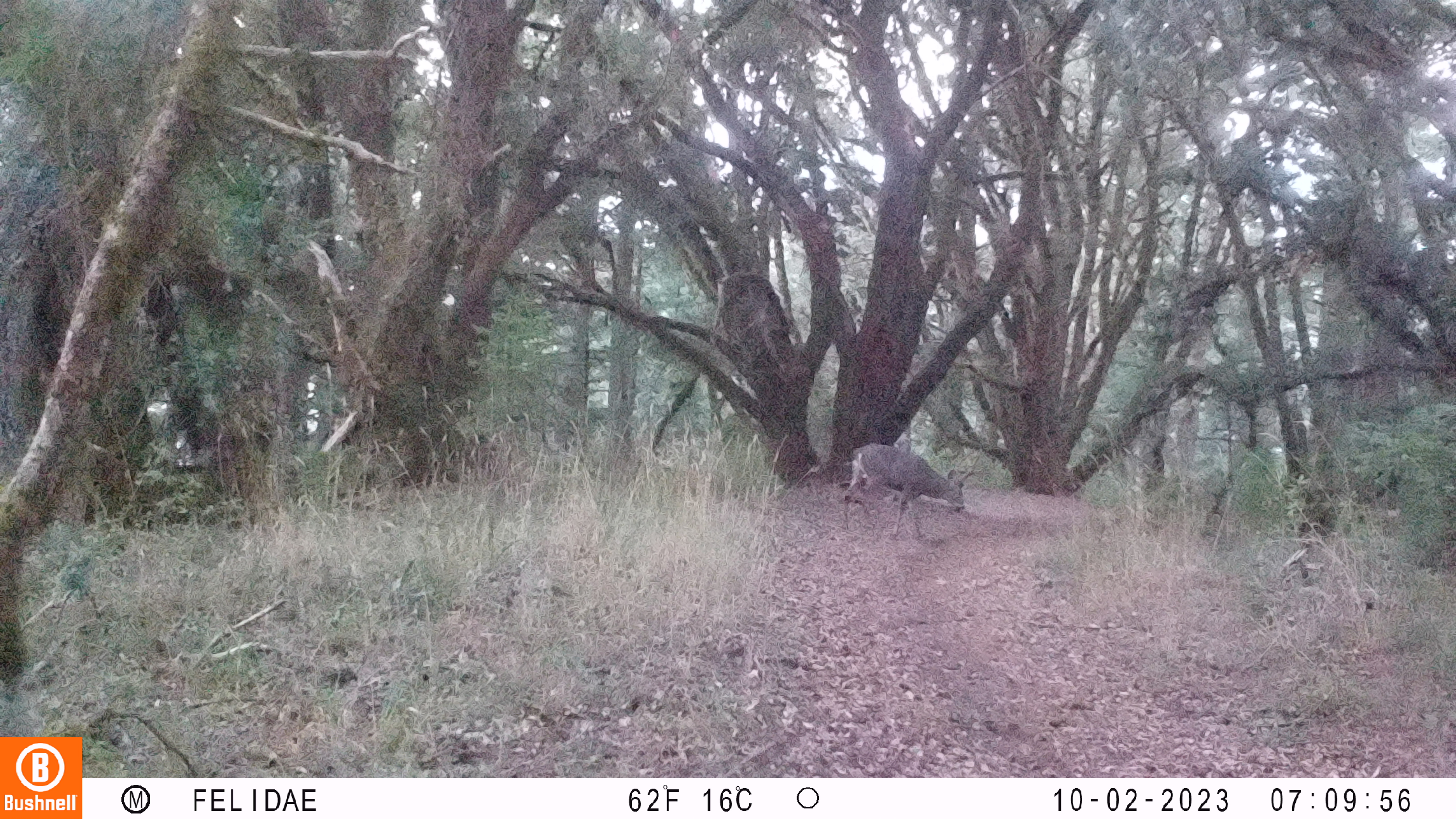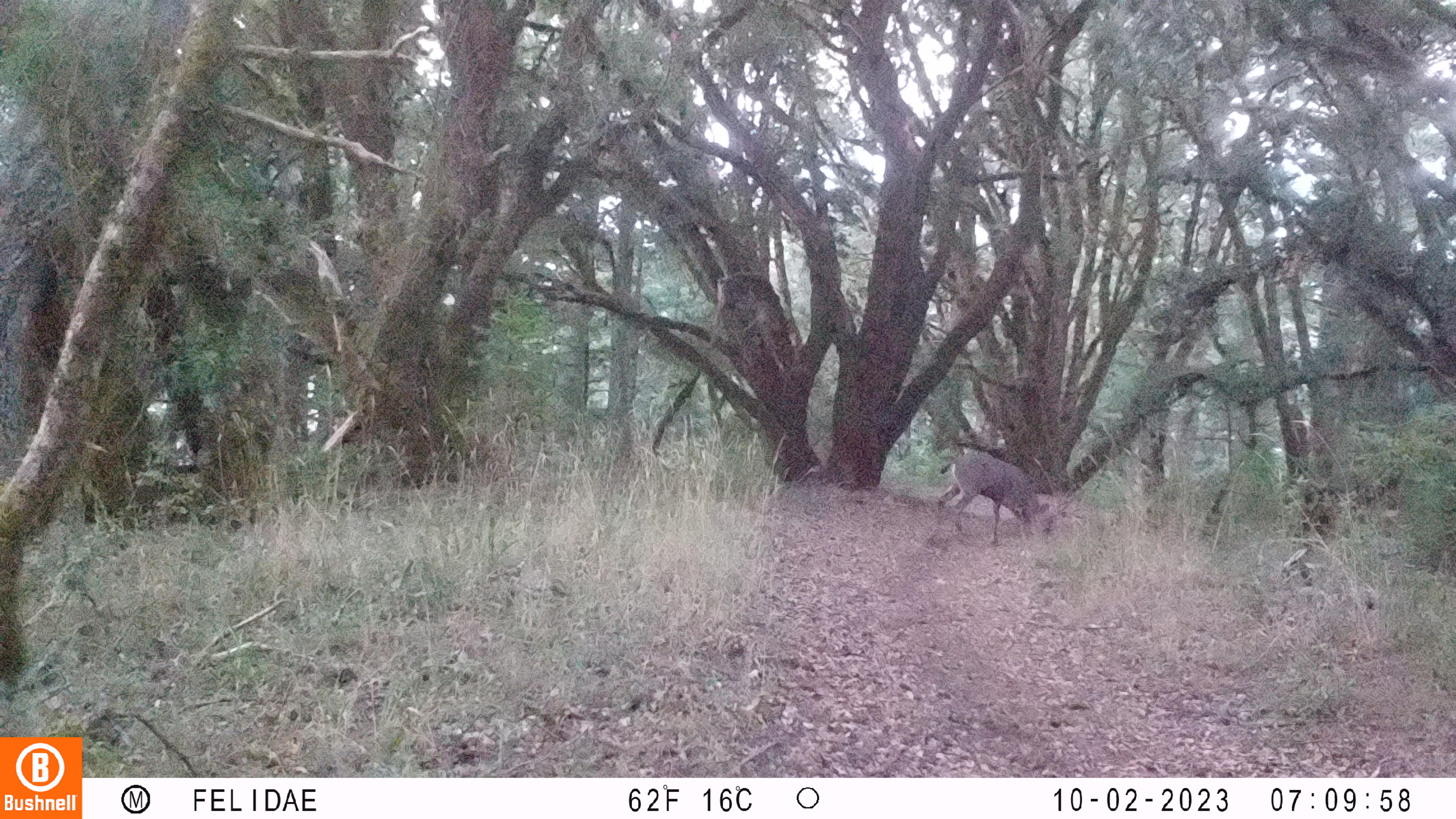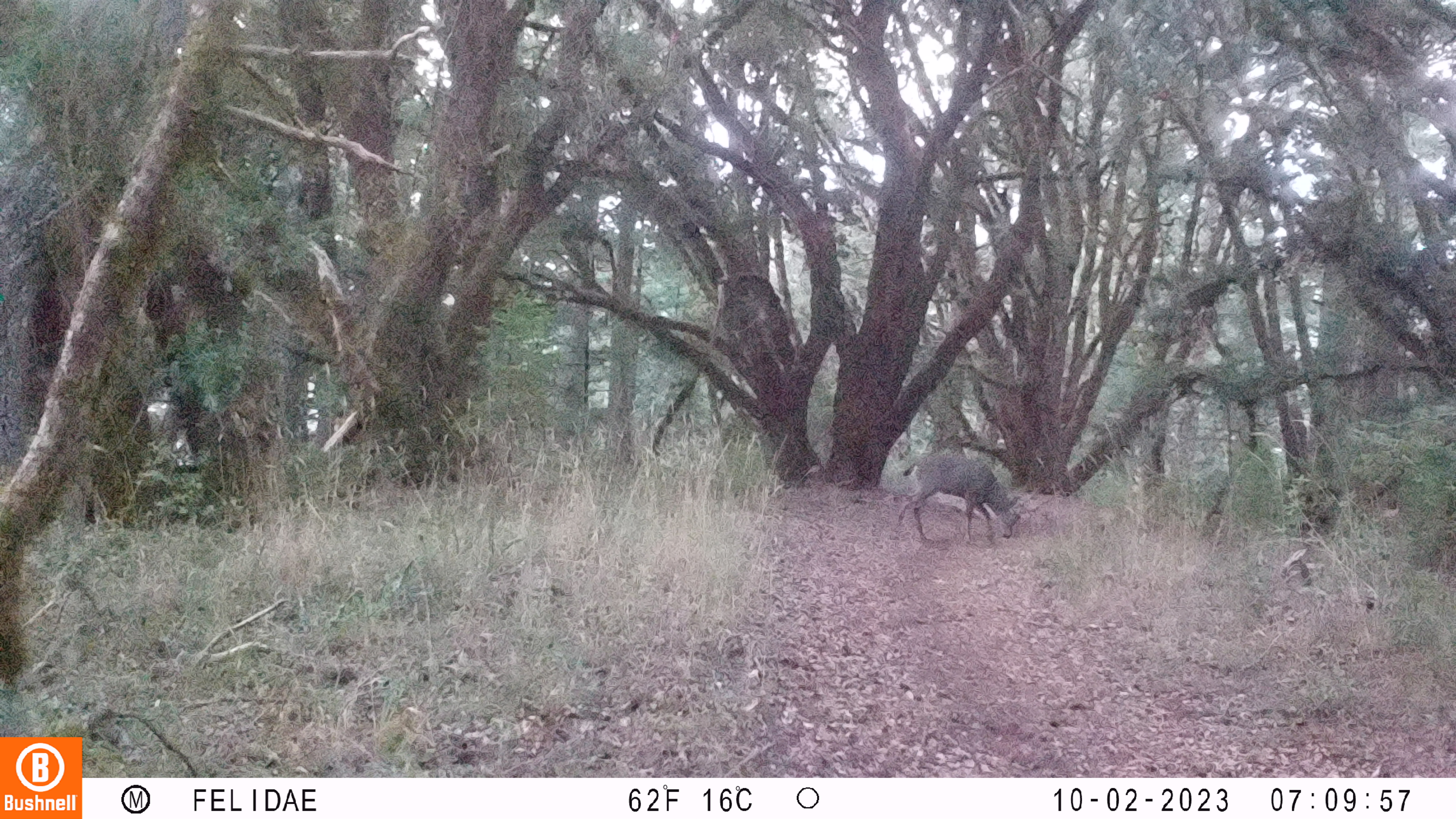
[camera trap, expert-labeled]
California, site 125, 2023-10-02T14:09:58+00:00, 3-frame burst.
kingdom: Animalia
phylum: Chordata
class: Mammalia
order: Artiodactyla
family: Cervidae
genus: Odocoileus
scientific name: Odocoileus hemionus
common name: mule deer